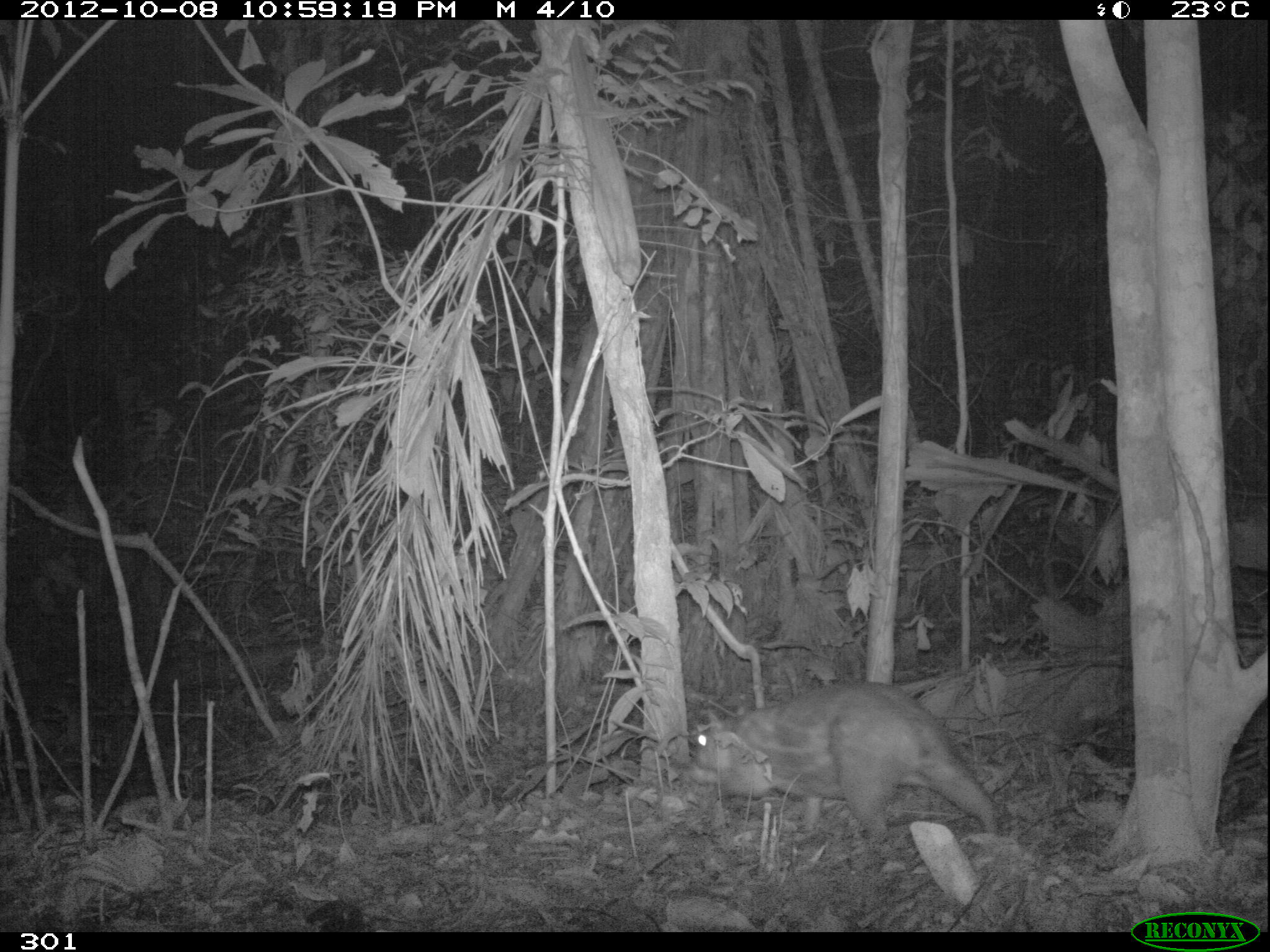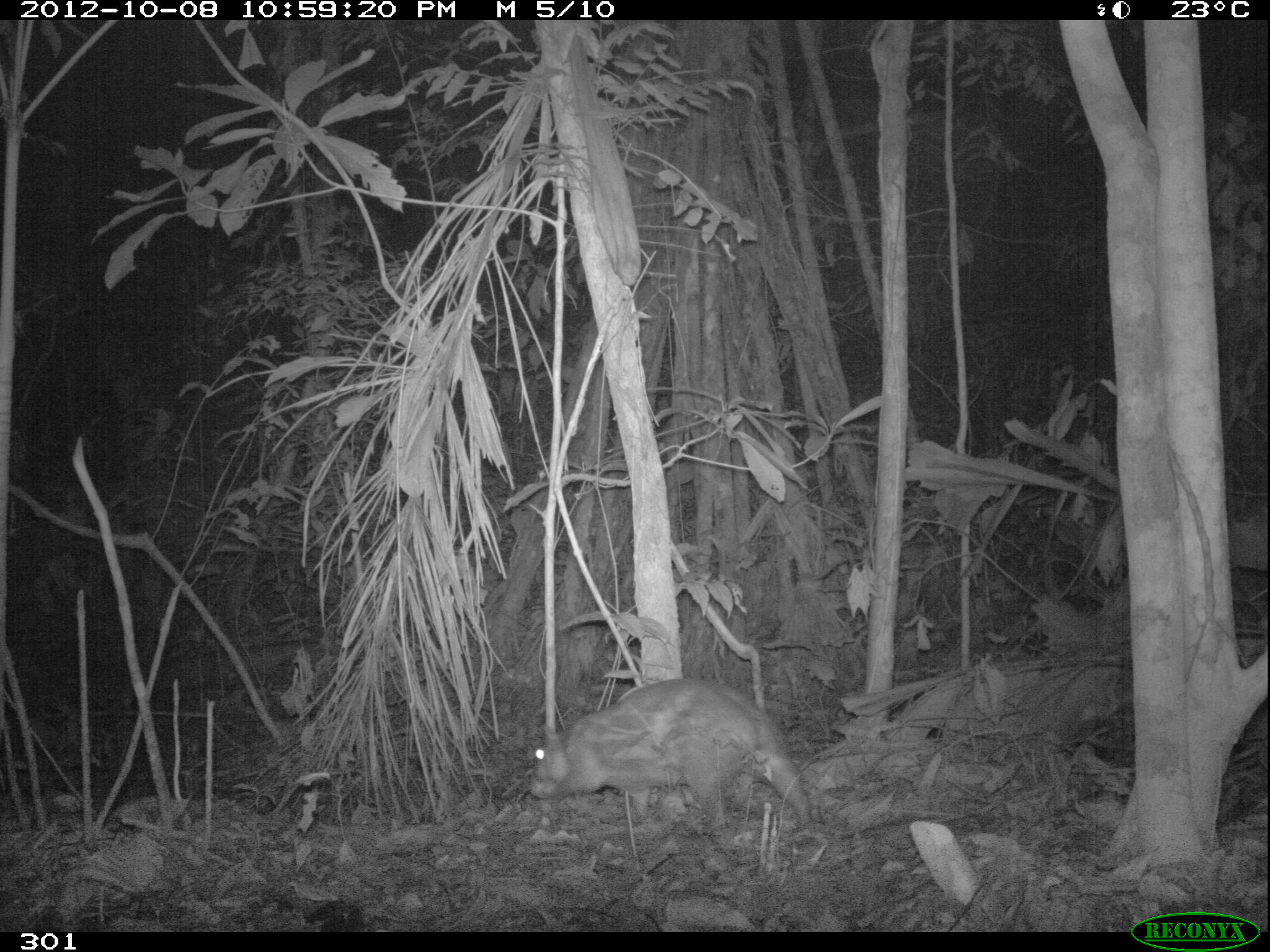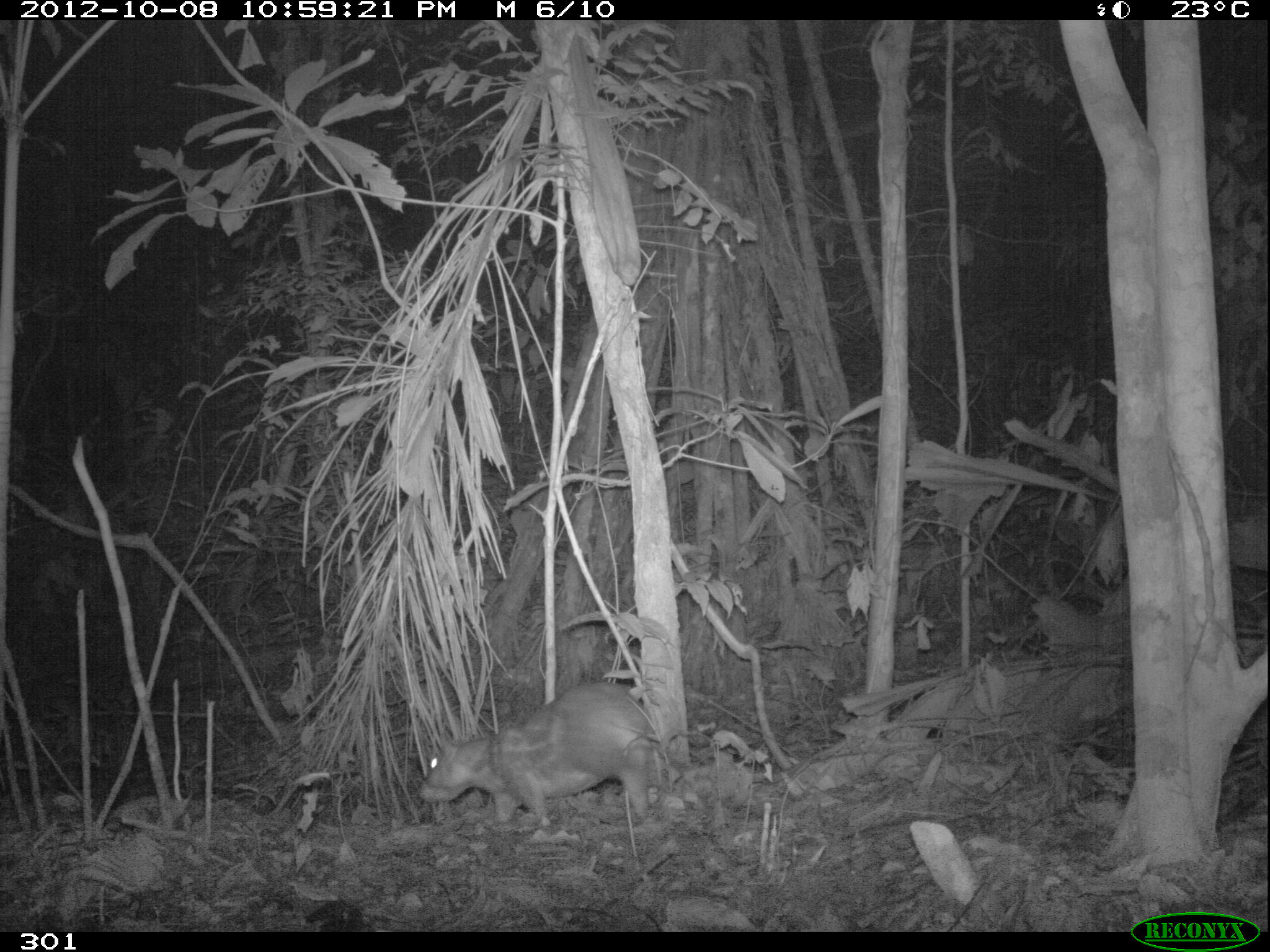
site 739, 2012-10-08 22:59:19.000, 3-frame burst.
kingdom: Animalia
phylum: Chordata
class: Mammalia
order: Rodentia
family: Cuniculidae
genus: Cuniculus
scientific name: Cuniculus paca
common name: spotted paca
Cuniculus paca (spotted paca).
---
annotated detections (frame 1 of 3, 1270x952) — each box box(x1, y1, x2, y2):
cuniculus paca: box(682, 674, 1004, 846)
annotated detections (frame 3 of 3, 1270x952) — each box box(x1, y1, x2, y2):
cuniculus paca: box(419, 682, 656, 829)